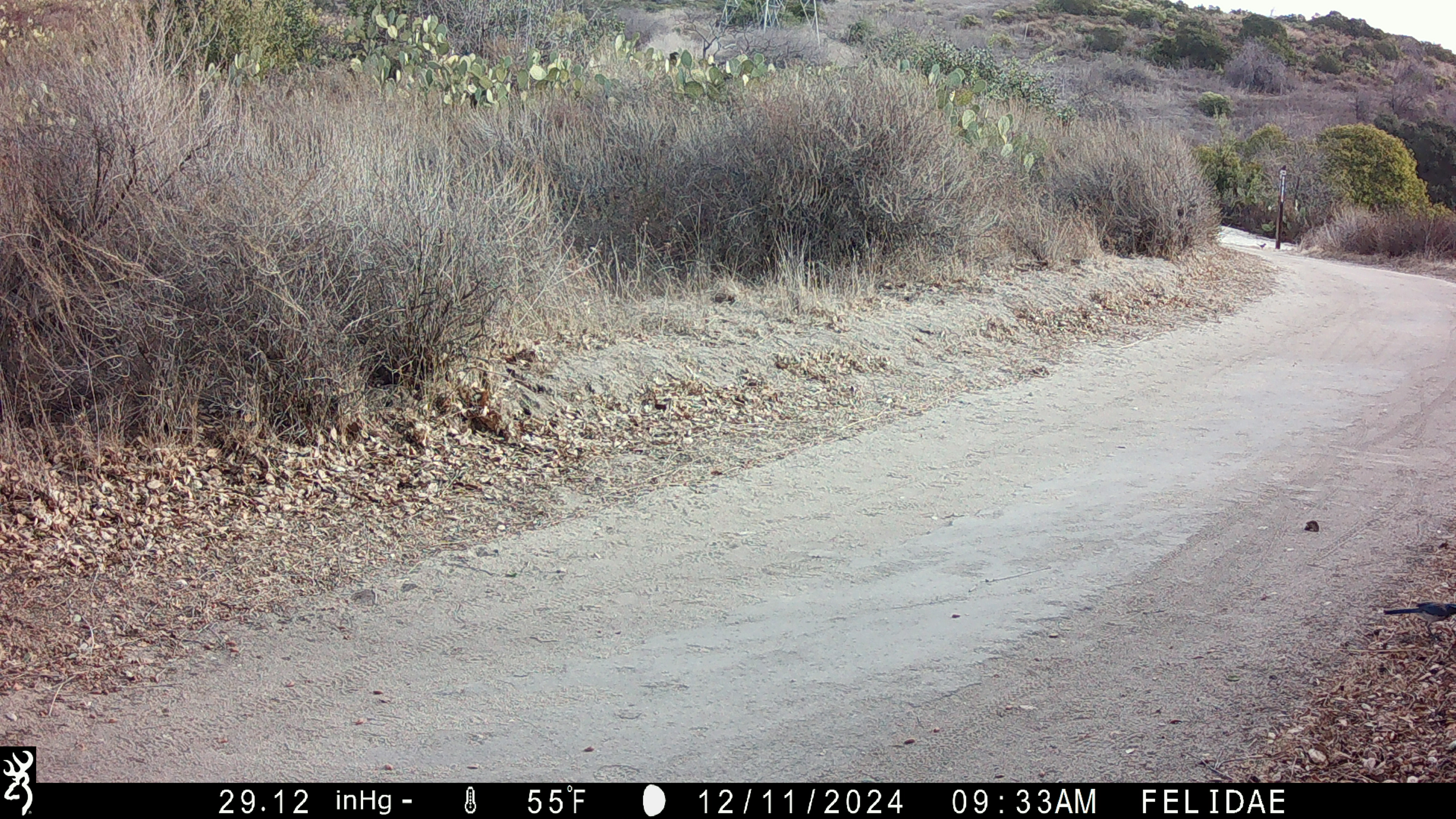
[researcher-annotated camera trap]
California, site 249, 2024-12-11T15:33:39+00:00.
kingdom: Animalia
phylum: Chordata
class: Aves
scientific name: Aves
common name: bird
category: unknown bird